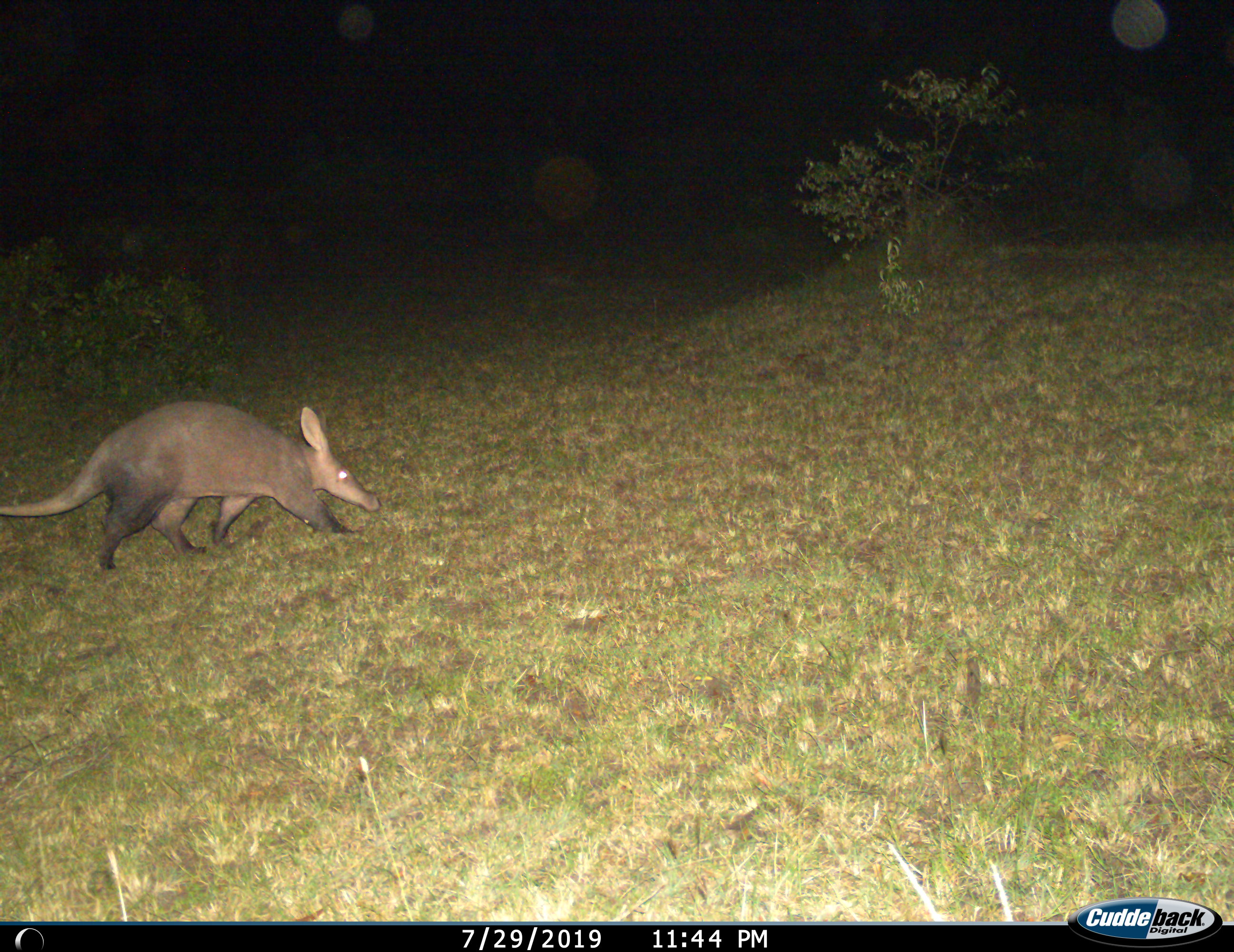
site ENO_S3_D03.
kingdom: Animalia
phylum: Chordata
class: Mammalia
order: Tubulidentata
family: Orycteropodidae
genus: Orycteropus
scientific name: Orycteropus afer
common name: aardvark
Aardvark (Orycteropus afer), count 1. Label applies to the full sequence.